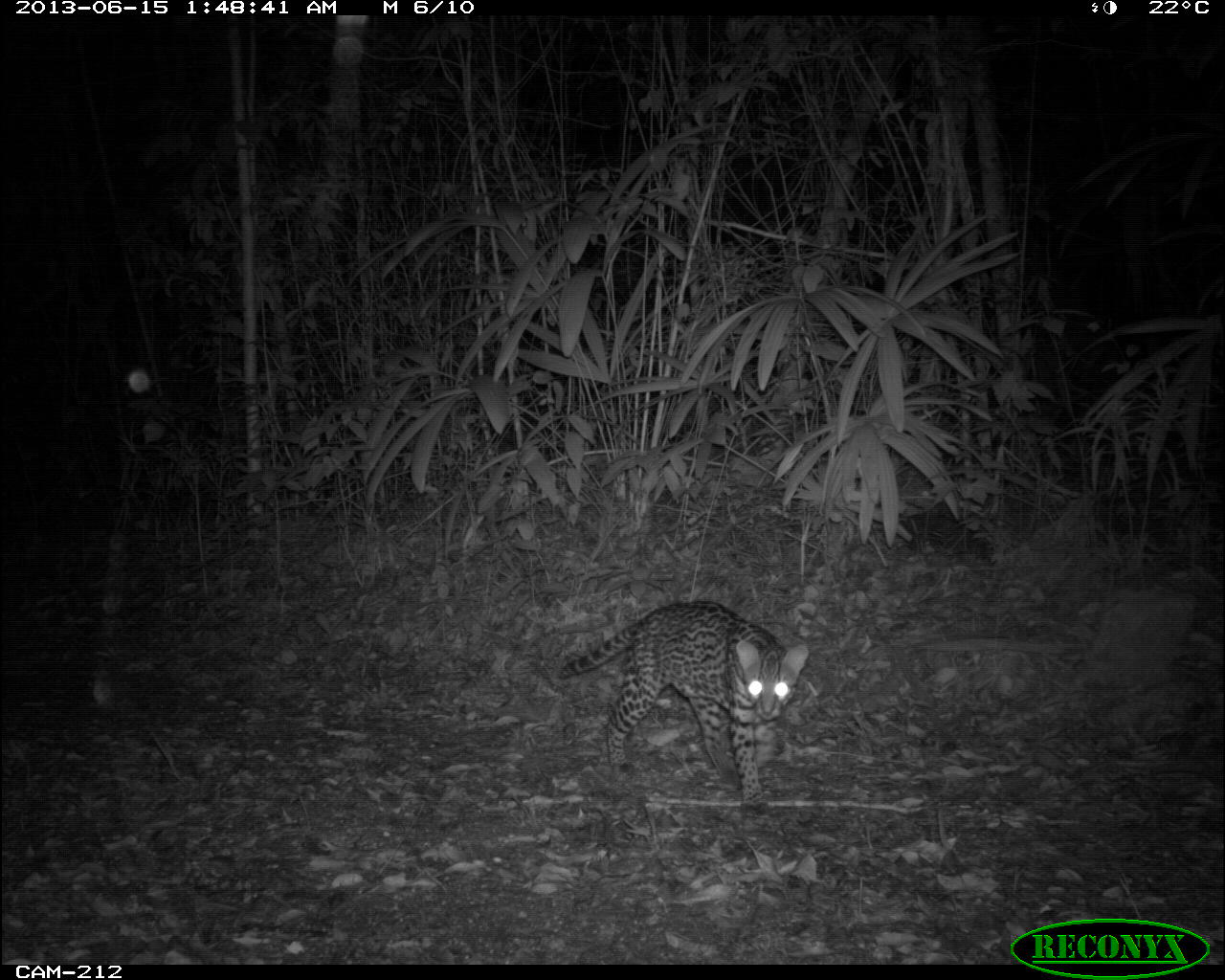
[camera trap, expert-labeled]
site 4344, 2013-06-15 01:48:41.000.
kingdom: Animalia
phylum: Chordata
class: Mammalia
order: Carnivora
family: Felidae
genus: Leopardus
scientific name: Leopardus pardalis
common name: ocelot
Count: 1.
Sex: female.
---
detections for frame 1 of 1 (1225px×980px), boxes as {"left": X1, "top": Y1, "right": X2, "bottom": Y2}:
leopardus pardalis: {"left": 557, "top": 599, "right": 807, "bottom": 812}